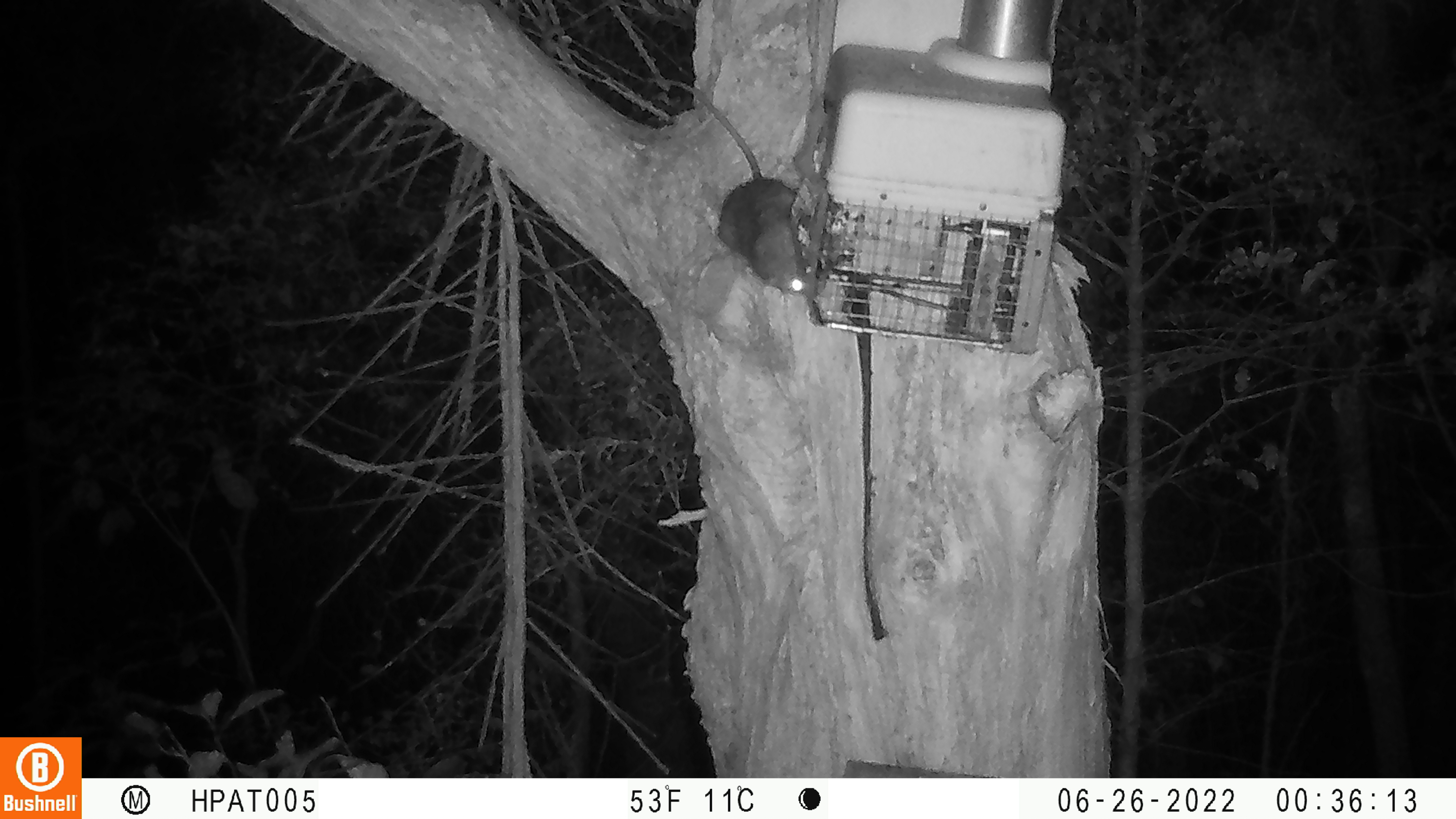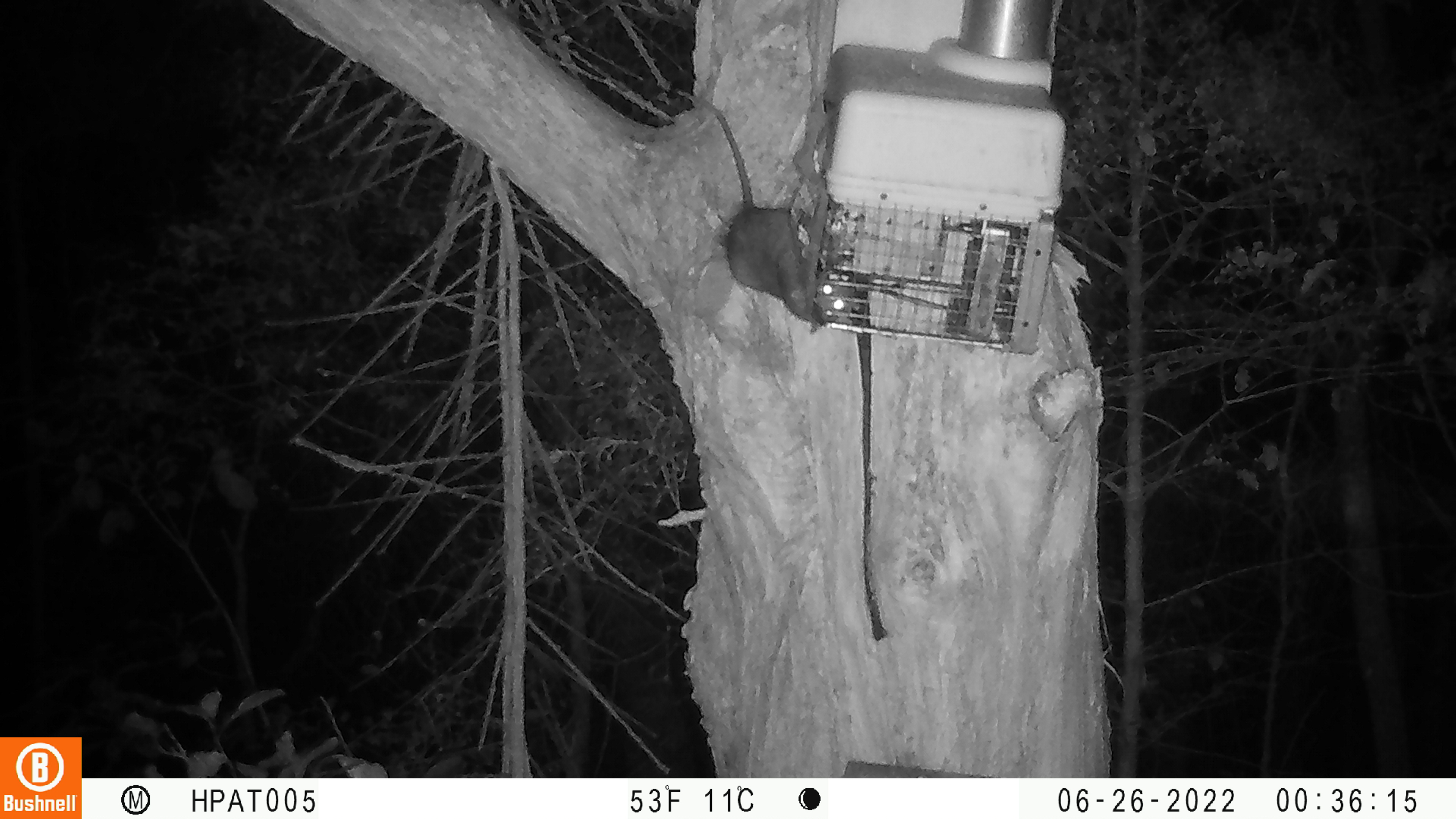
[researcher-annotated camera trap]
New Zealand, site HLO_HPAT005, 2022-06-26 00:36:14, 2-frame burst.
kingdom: Animalia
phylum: Chordata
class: Mammalia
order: Rodentia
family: Muridae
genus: Rattus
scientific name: Rattus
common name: rat